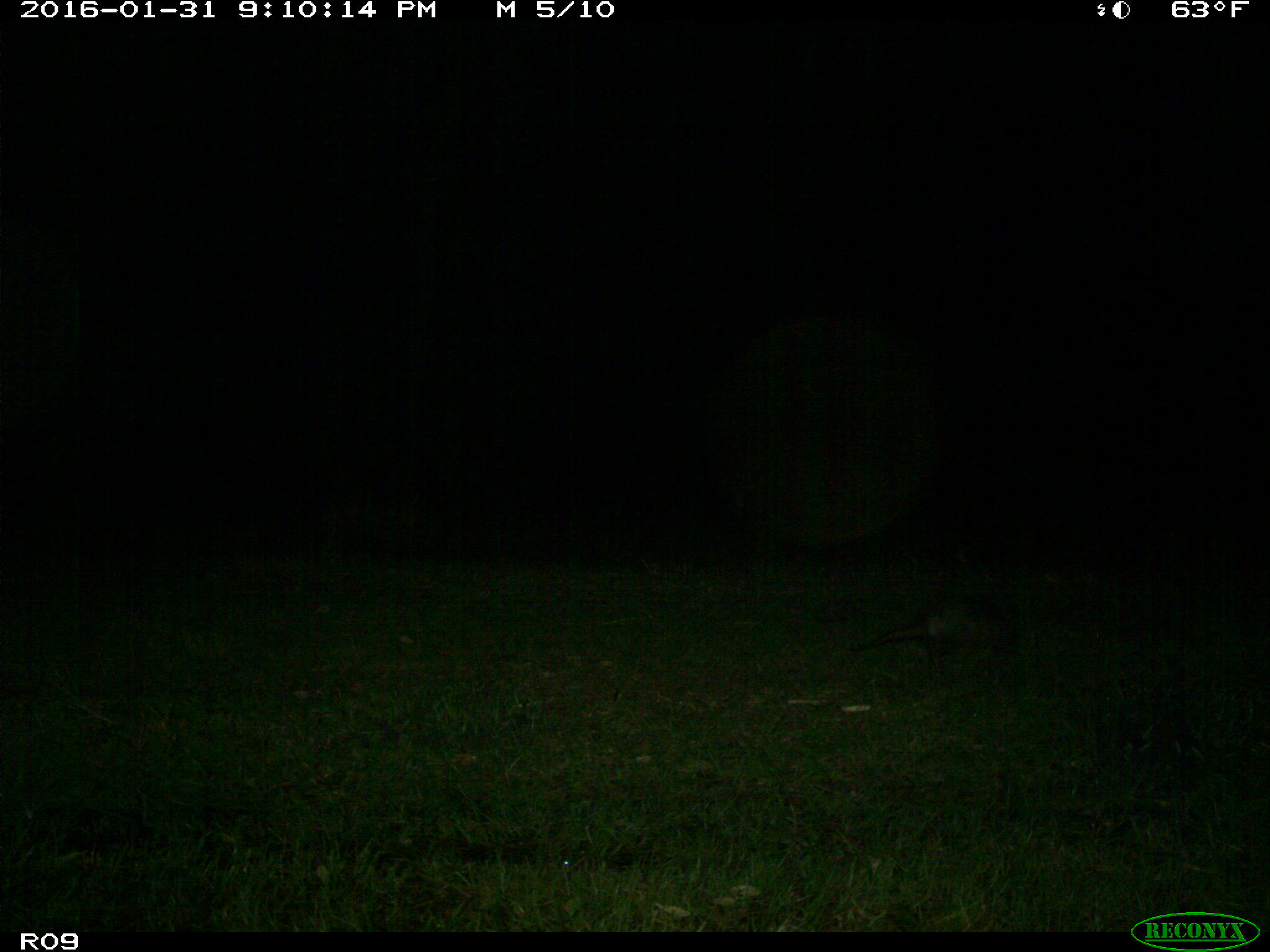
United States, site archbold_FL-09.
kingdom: Animalia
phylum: Chordata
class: Mammalia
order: Cingulata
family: Dasypodidae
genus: Dasypus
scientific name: Dasypus novemcinctus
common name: nine-banded armadillo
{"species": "Dasypus novemcinctus (nine-banded armadillo)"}